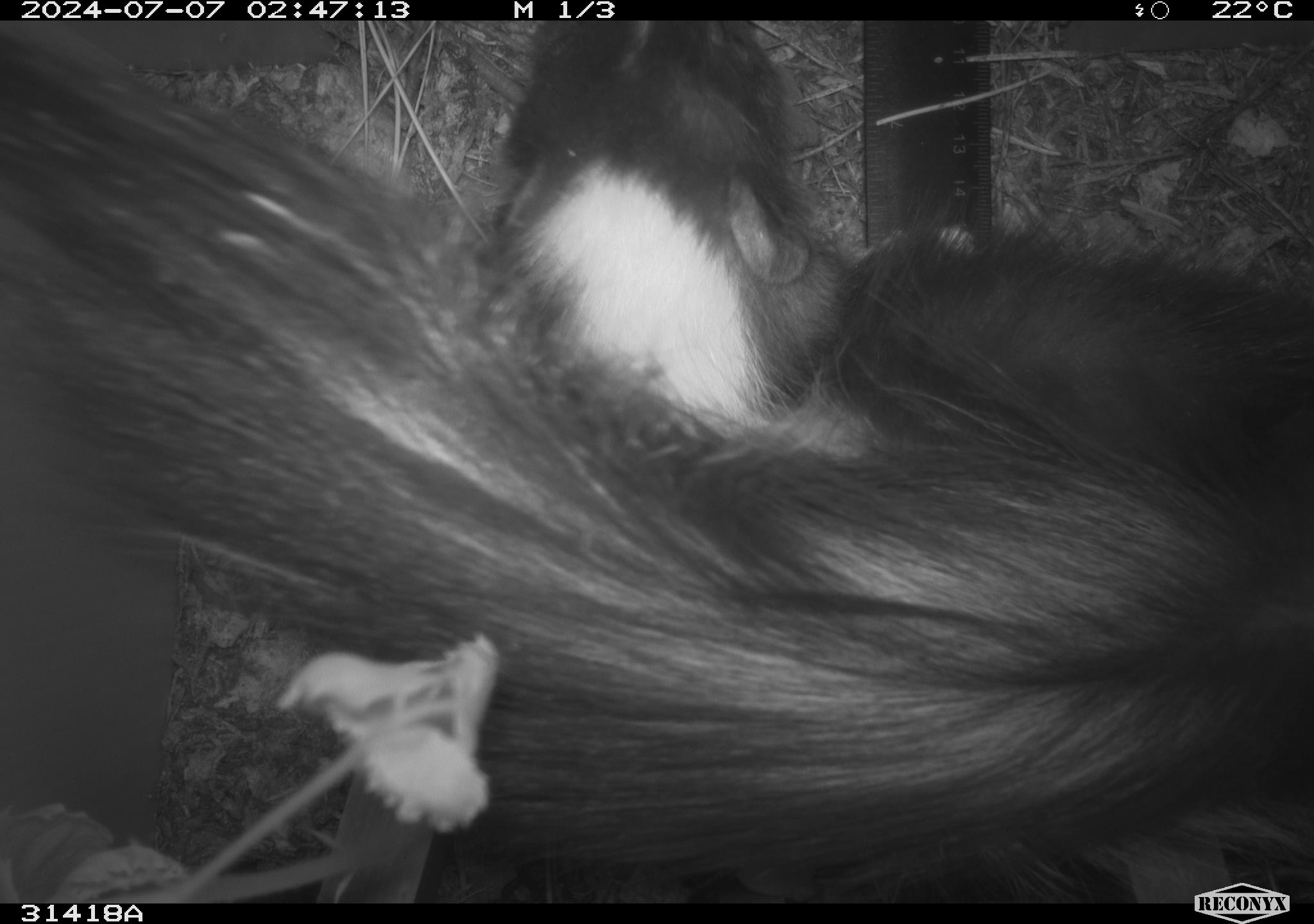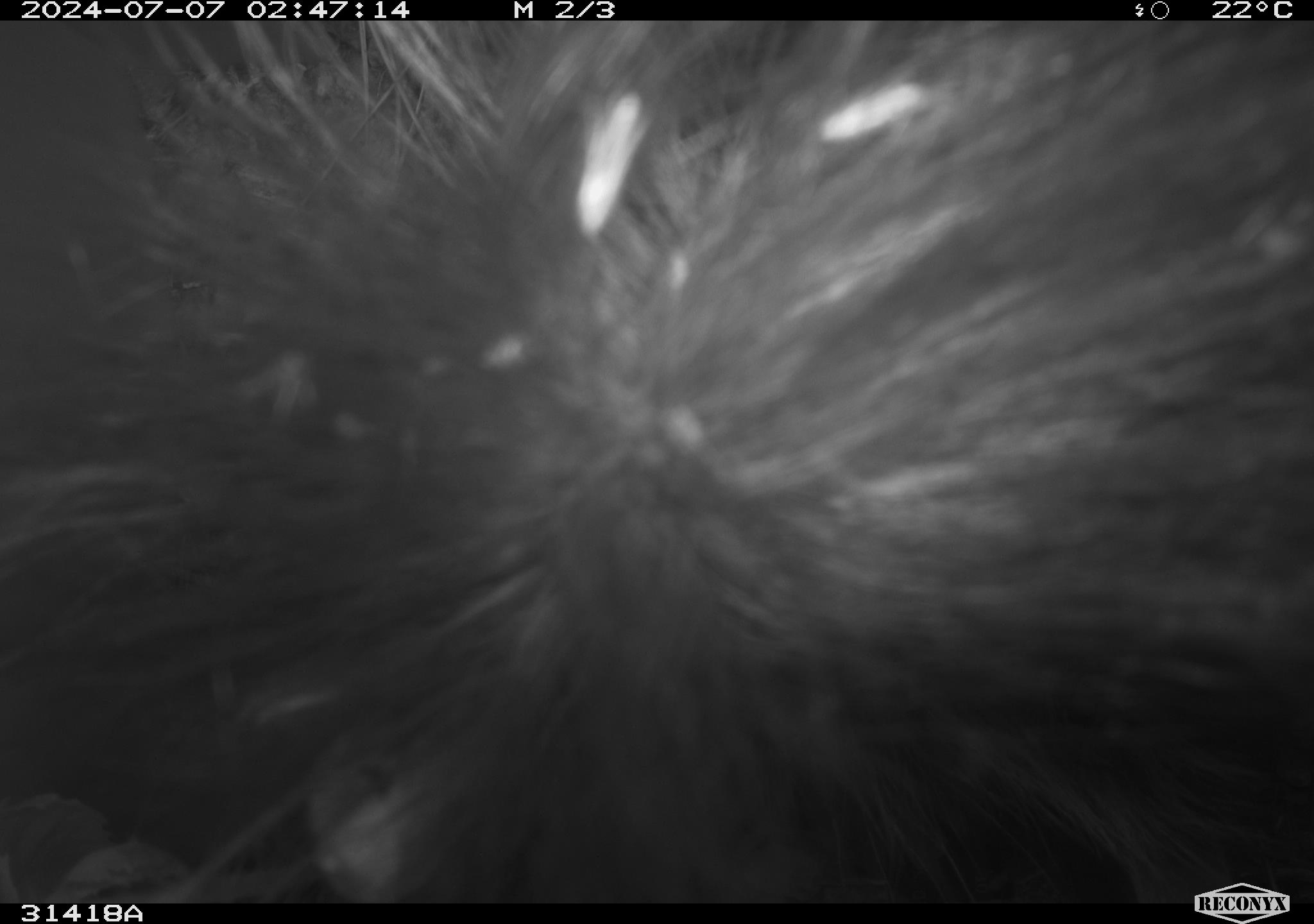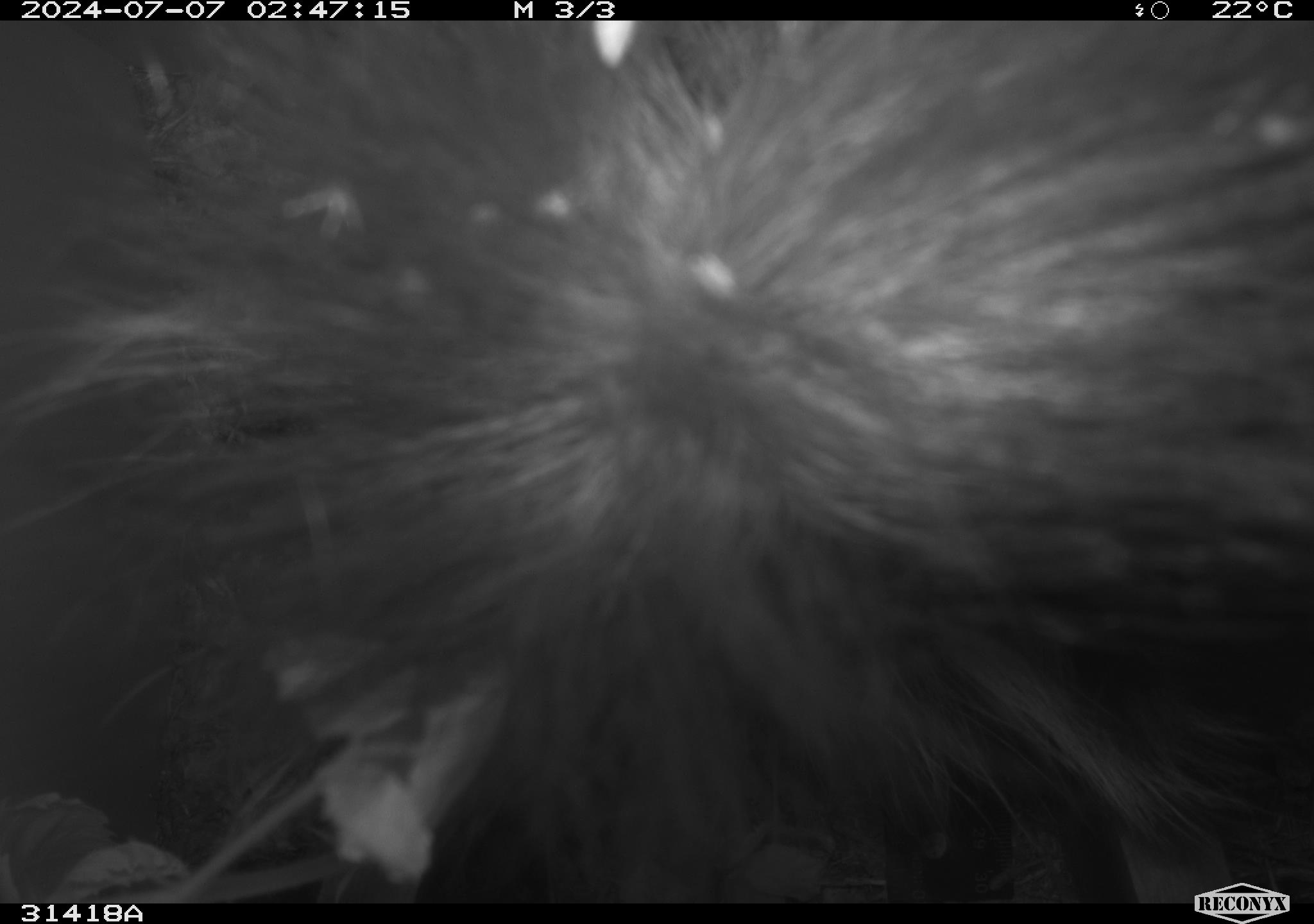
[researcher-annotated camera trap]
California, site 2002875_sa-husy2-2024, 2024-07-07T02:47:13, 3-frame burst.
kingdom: Animalia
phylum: Chordata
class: Mammalia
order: Carnivora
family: Mephitidae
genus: Mephitis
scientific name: Mephitis mephitis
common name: striped skunk